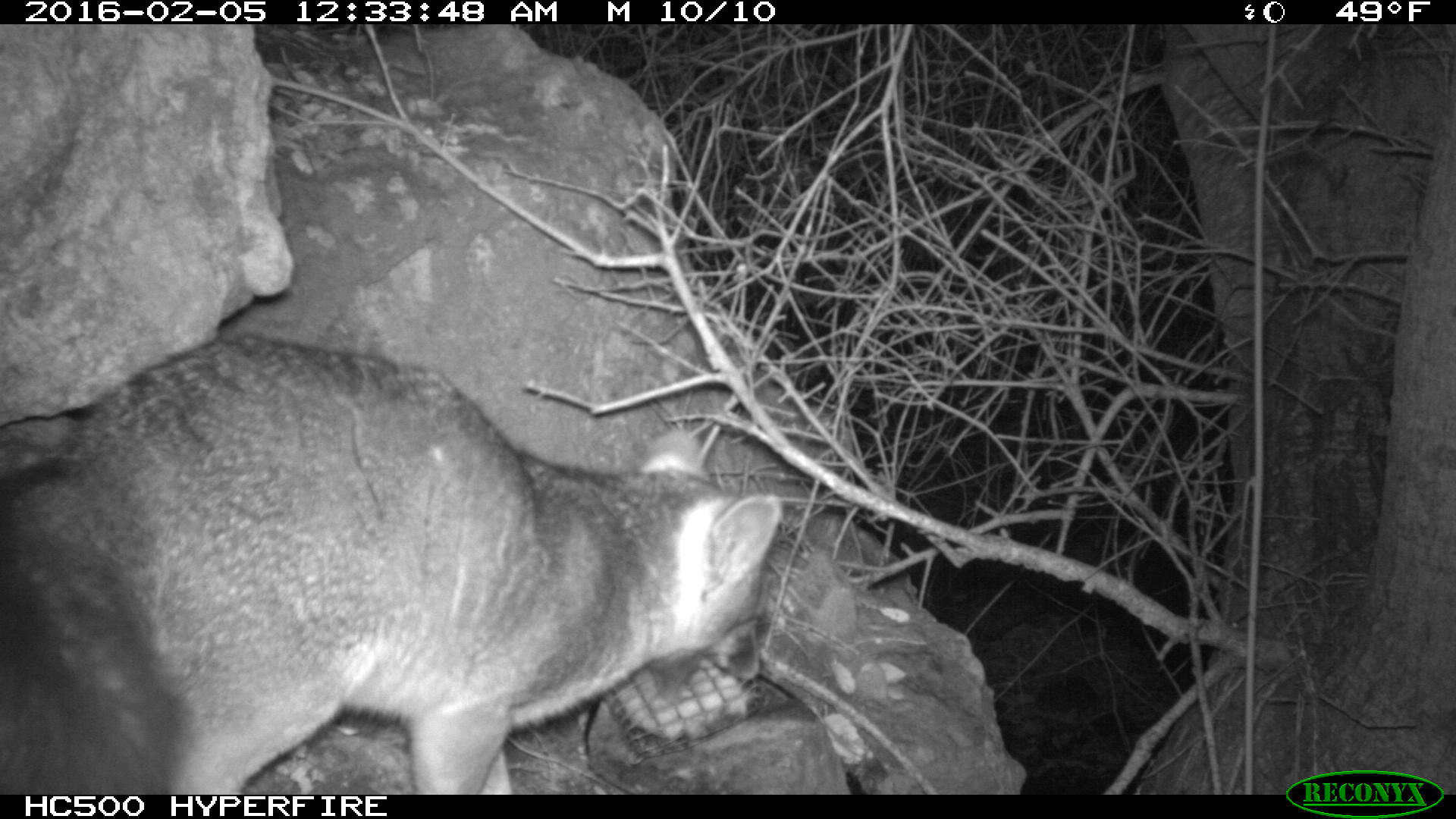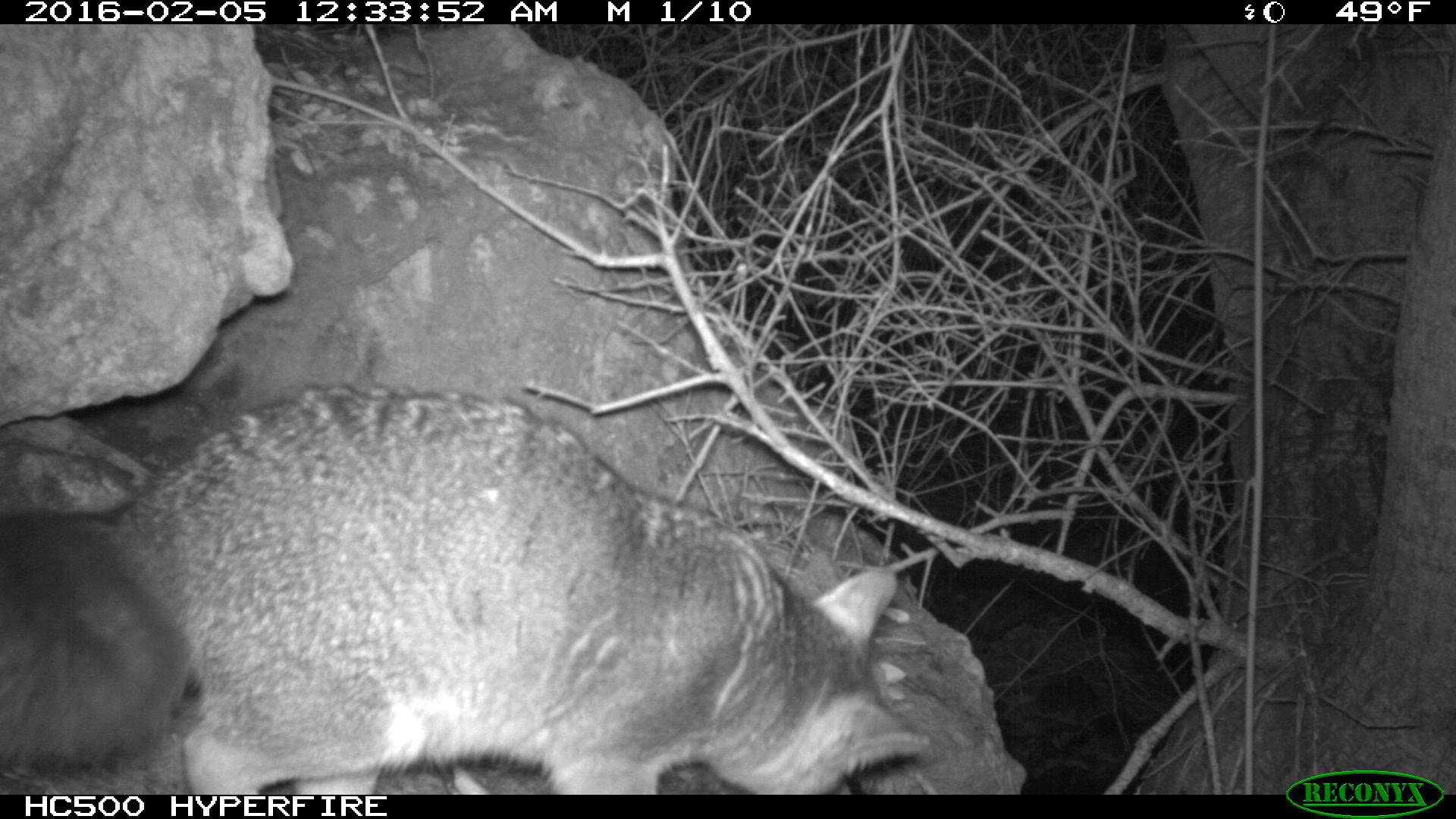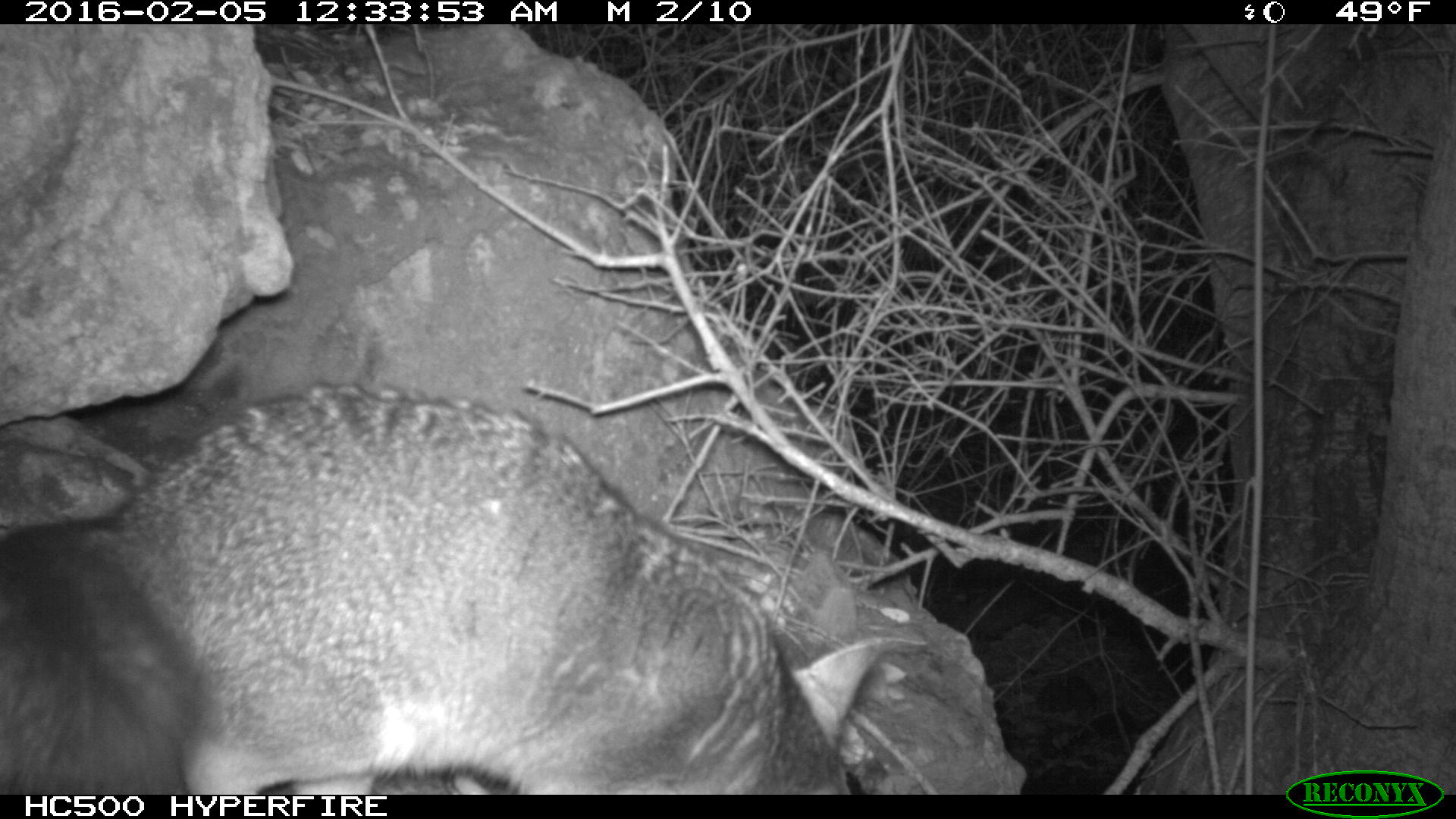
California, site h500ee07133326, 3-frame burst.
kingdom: Animalia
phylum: Chordata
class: Mammalia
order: Carnivora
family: Canidae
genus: Urocyon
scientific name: Urocyon littoralis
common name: island fox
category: fox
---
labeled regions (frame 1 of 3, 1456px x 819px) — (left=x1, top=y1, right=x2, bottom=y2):
fox: (left=0, top=337, right=783, bottom=794)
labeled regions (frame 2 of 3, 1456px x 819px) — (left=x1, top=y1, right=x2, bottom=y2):
fox: (left=0, top=384, right=927, bottom=795)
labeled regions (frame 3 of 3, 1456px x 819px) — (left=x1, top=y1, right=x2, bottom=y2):
fox: (left=0, top=381, right=883, bottom=793)